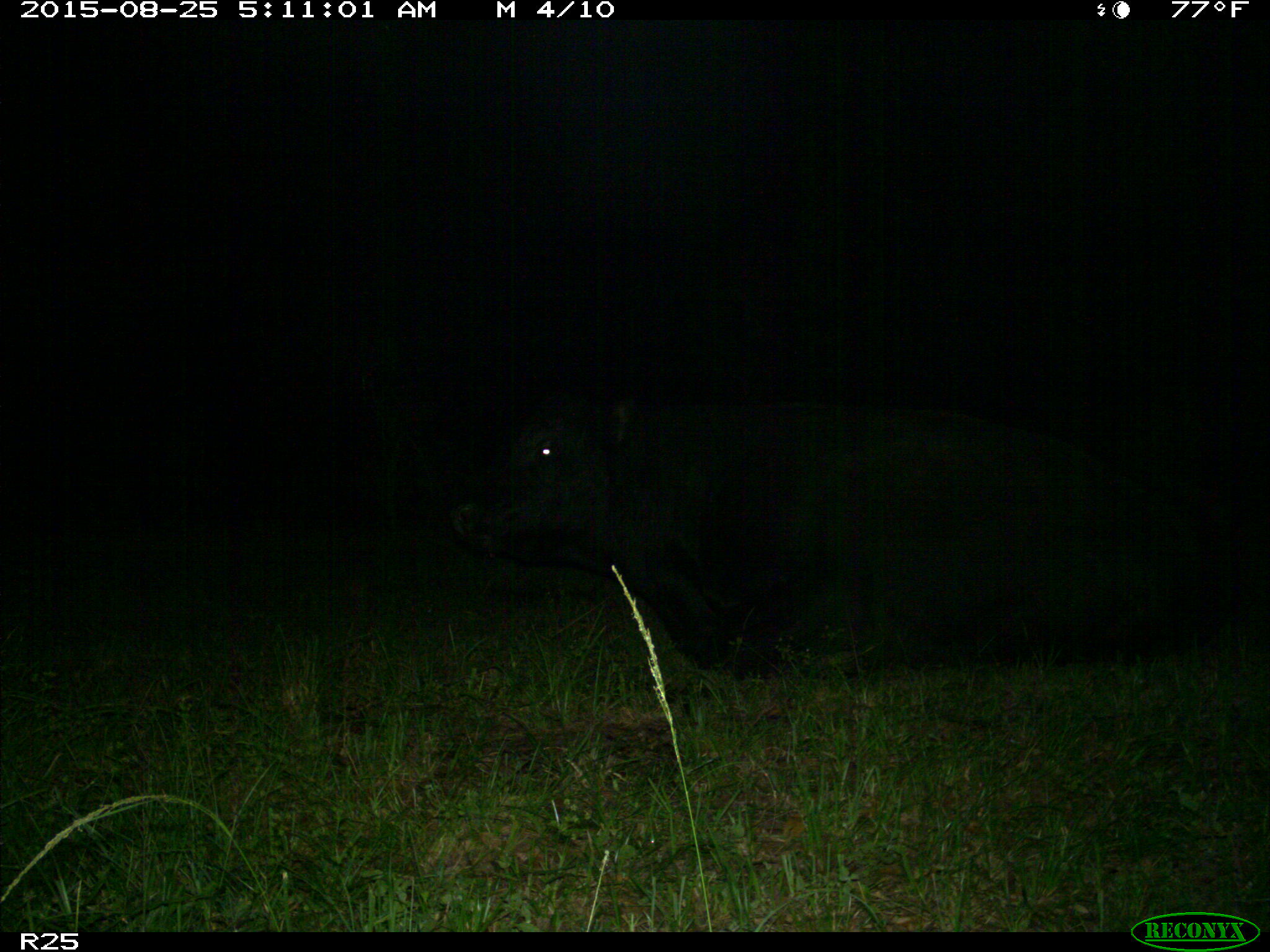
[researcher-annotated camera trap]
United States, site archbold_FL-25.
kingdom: Animalia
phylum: Chordata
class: Mammalia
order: Artiodactyla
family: Bovidae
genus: Bos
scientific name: Bos taurus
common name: domestic cow